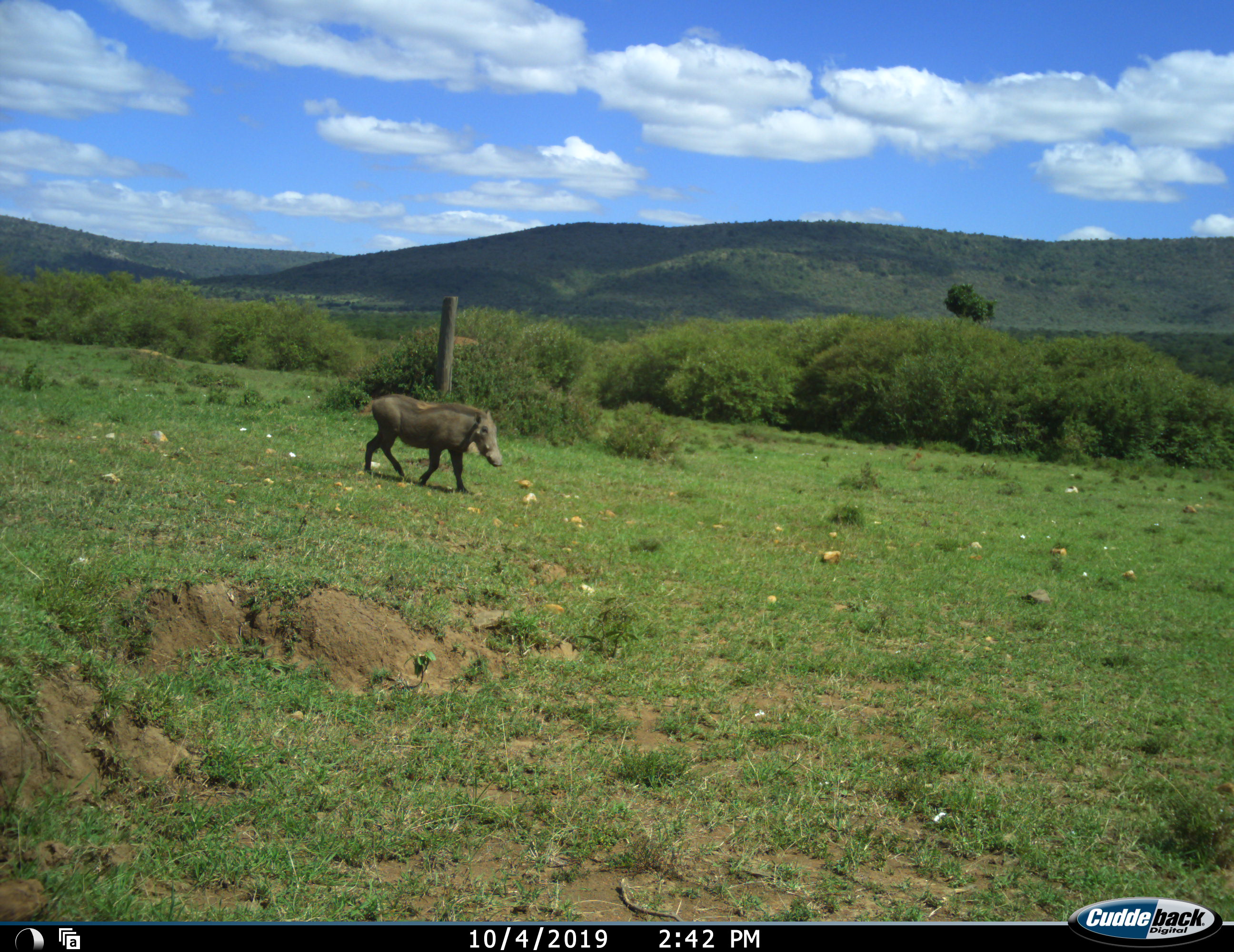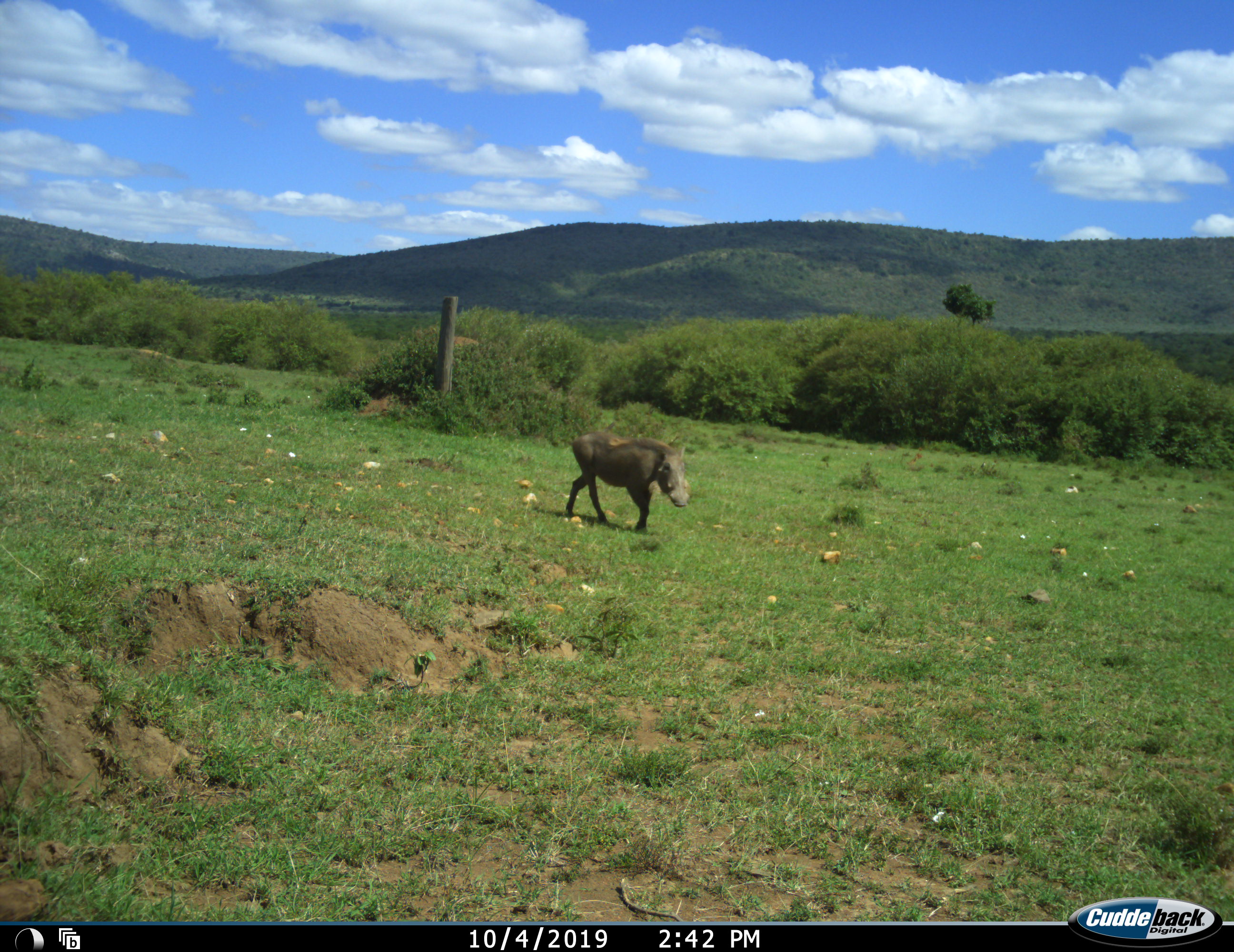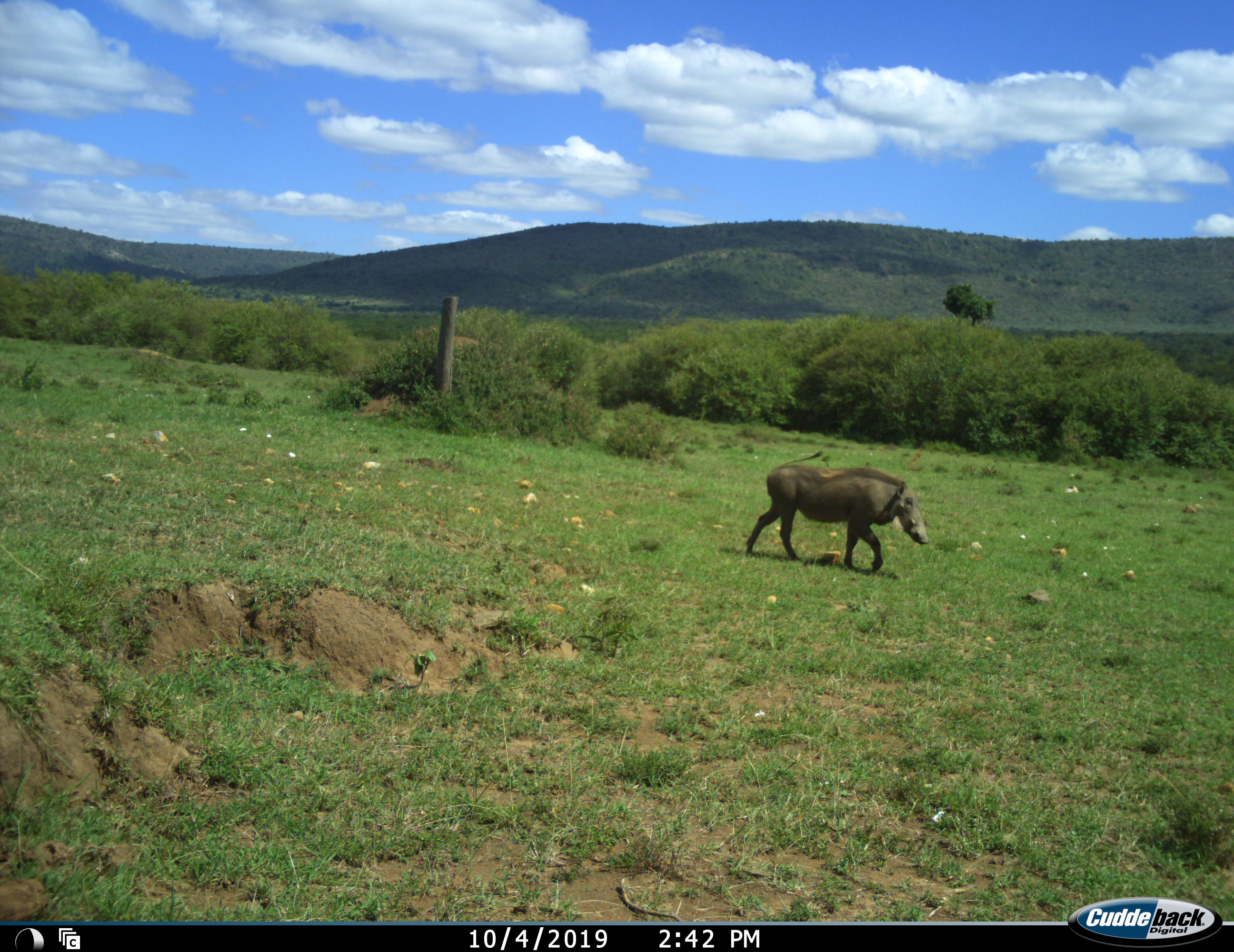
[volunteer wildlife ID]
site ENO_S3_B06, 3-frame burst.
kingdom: Animalia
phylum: Chordata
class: Mammalia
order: Artiodactyla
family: Suidae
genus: Phacochoerus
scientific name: Phacochoerus africanus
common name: warthog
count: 1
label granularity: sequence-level